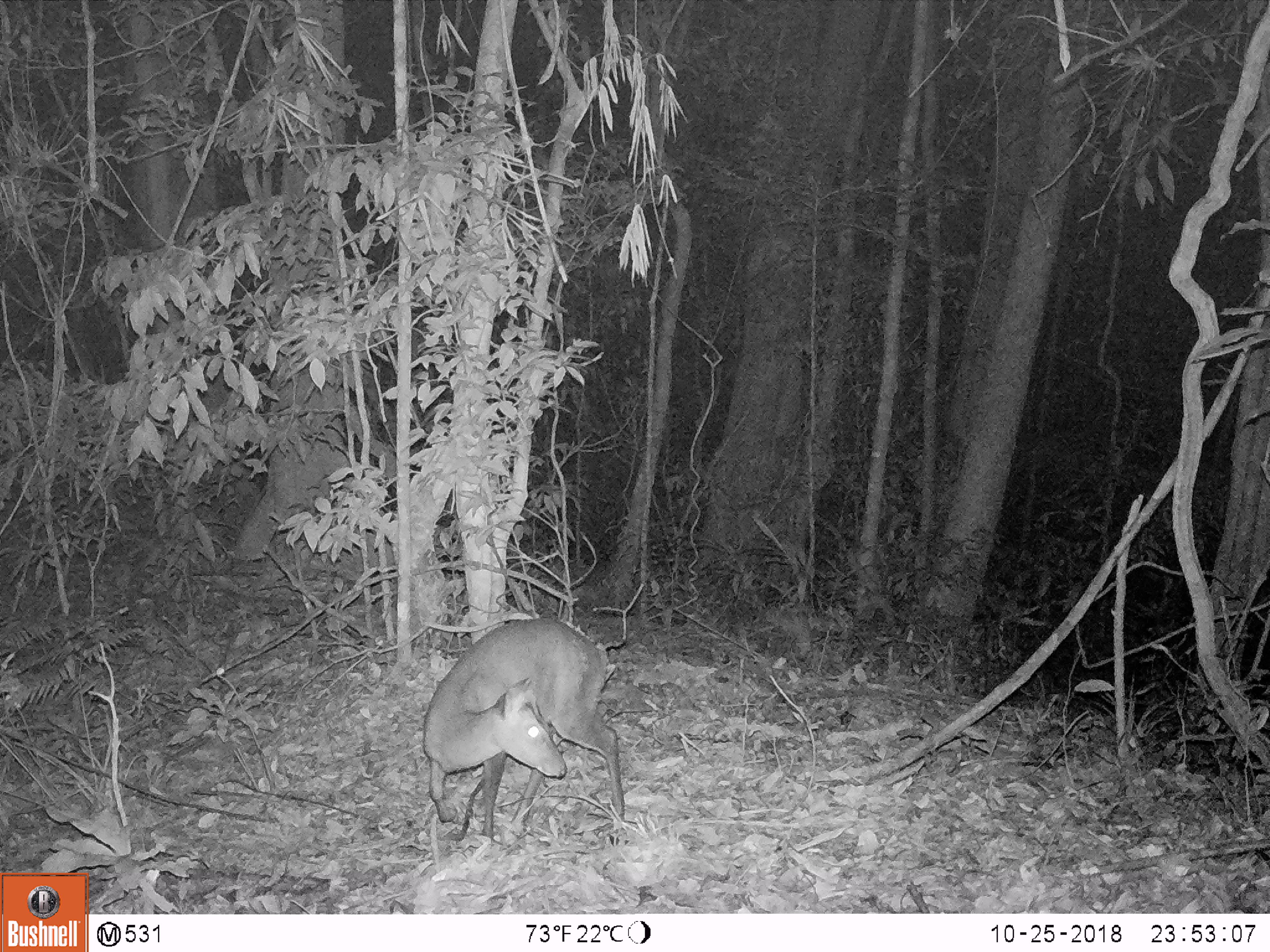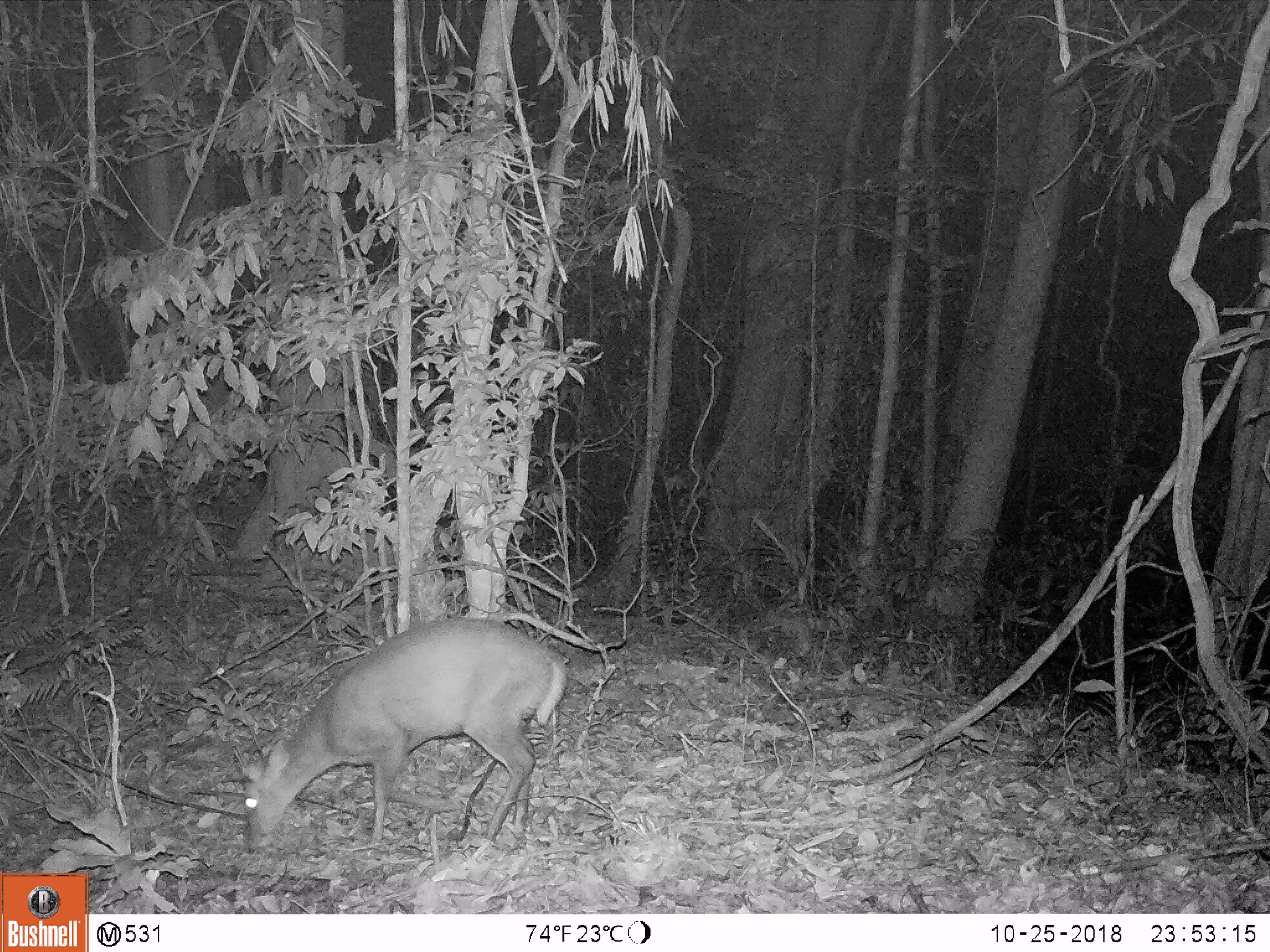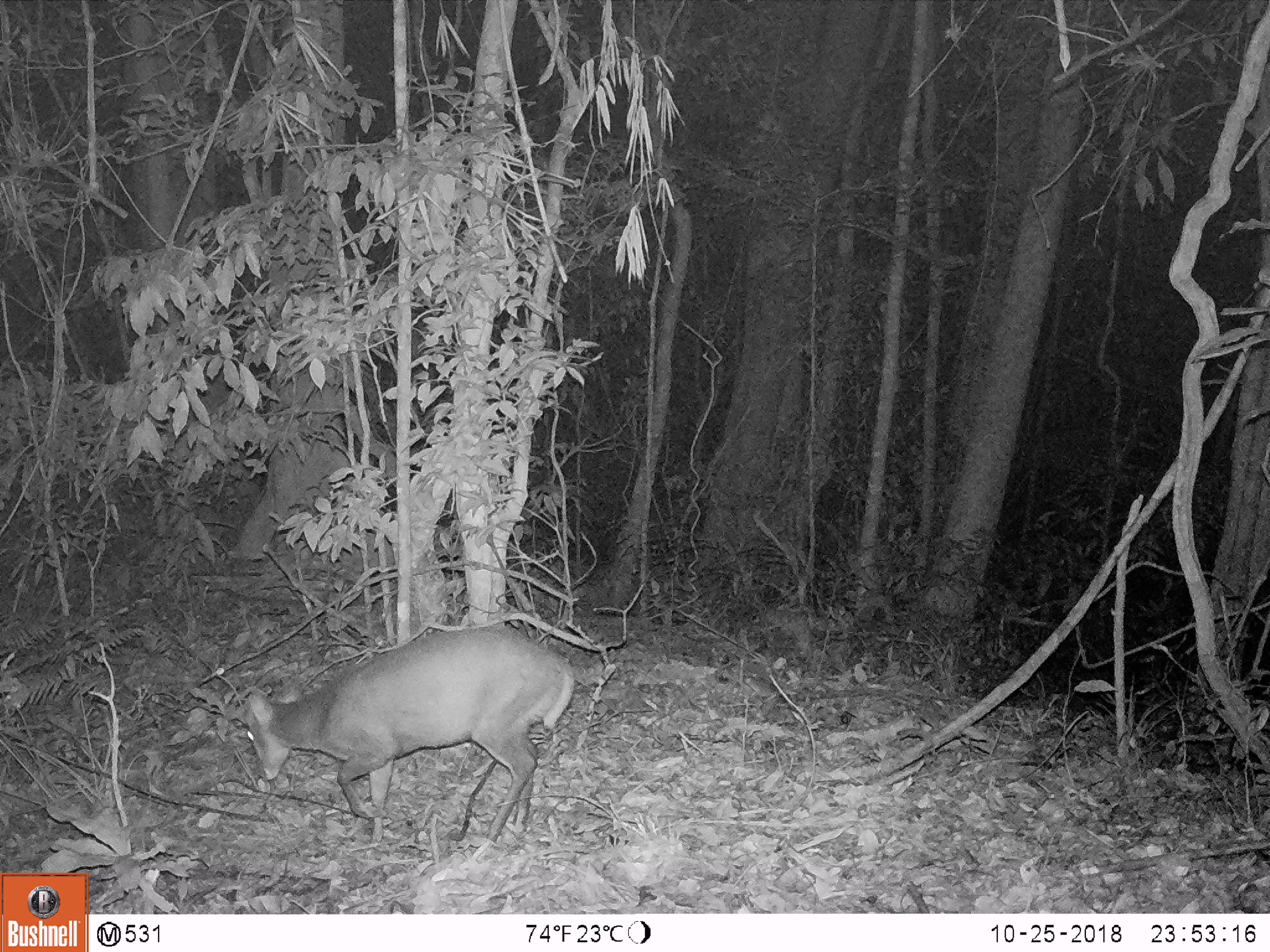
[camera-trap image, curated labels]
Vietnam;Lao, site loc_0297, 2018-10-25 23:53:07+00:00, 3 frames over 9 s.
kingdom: Animalia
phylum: Chordata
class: Mammalia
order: Artiodactyla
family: Cervidae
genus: Muntiacus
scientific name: Muntiacus rooseveltorum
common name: roosevelt's muntjac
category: roosevelts muntjac group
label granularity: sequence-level